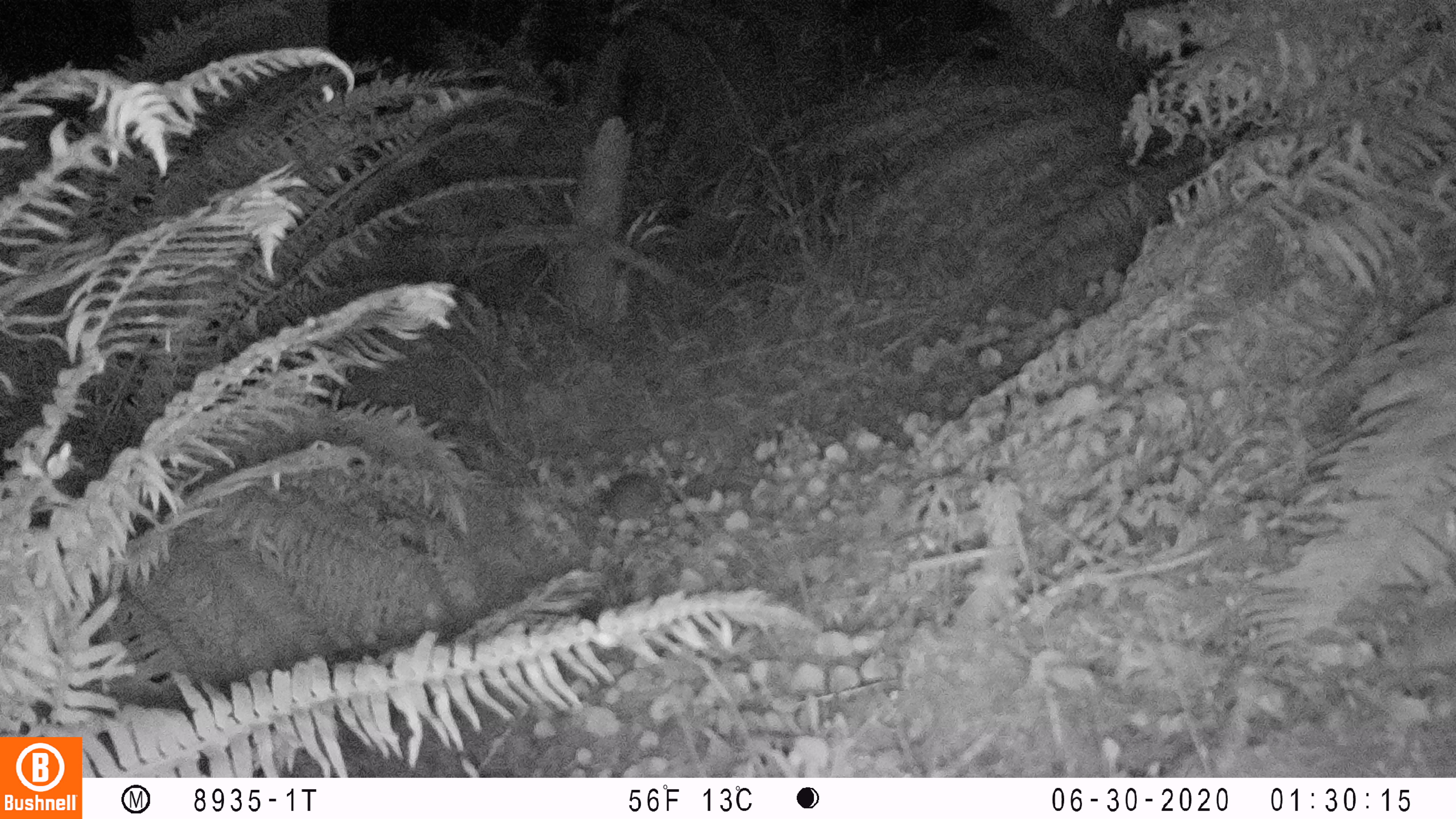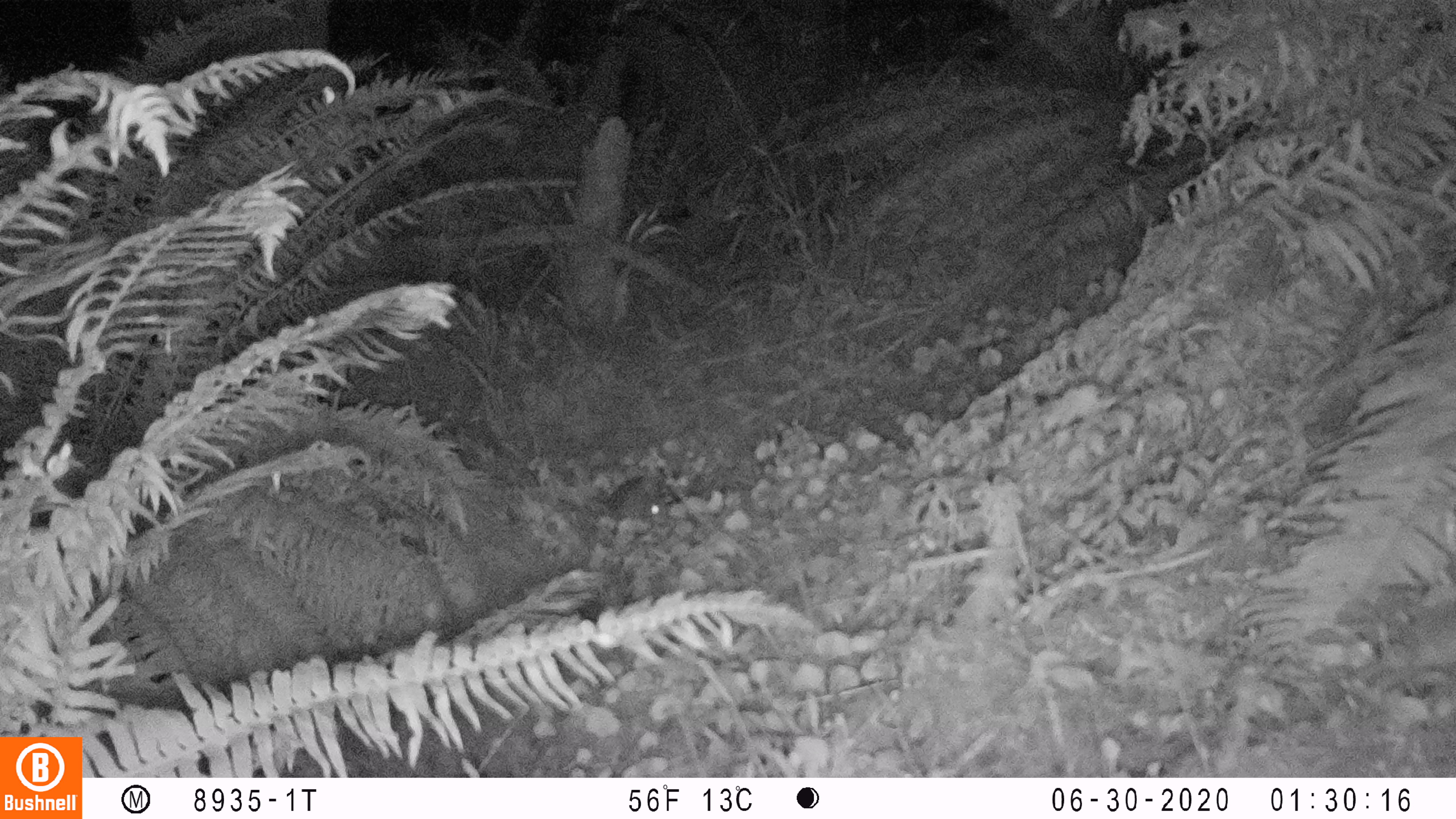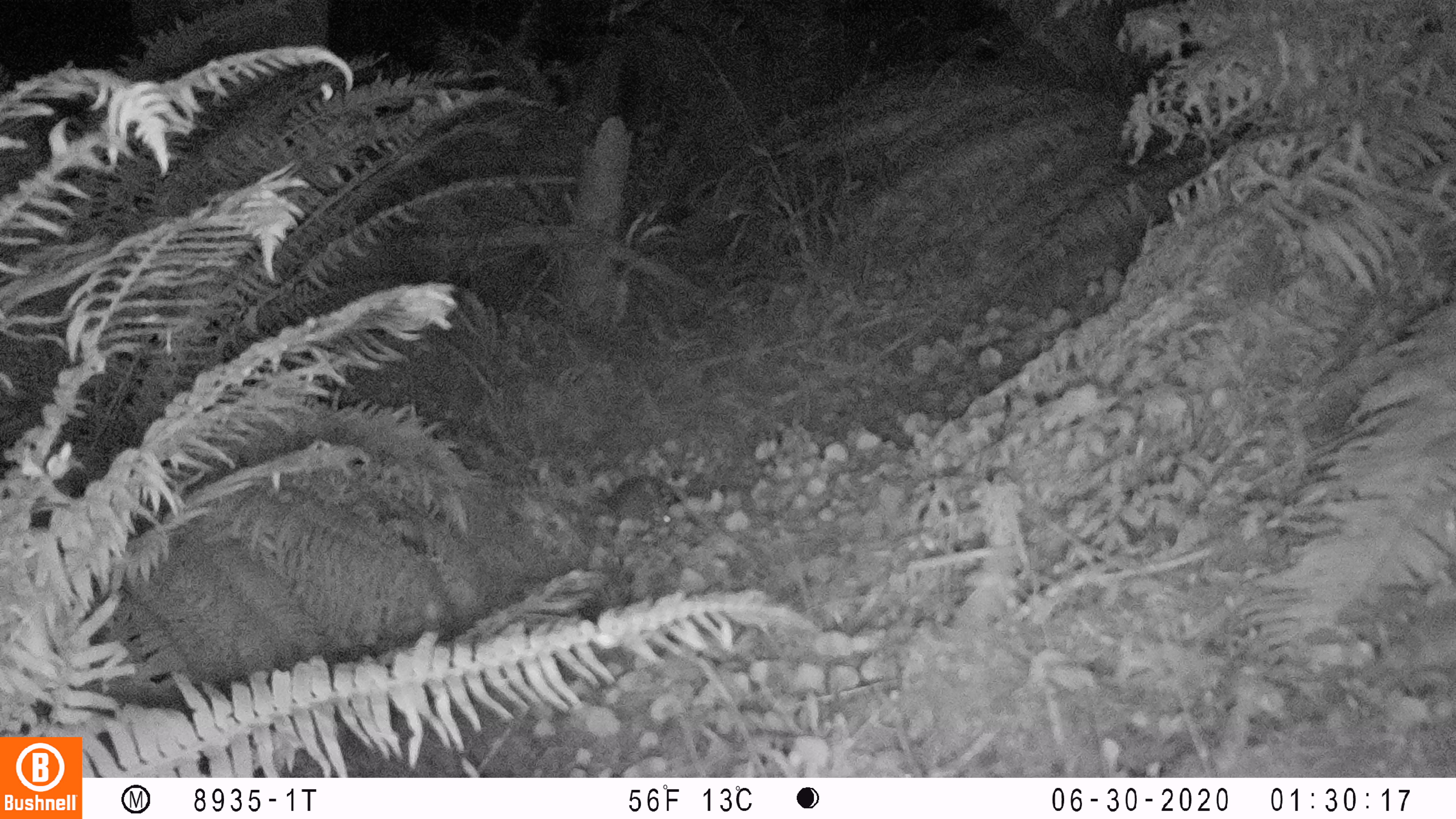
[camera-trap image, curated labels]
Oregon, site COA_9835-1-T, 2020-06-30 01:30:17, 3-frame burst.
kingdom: Animalia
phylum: Chordata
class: Mammalia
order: Lagomorpha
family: Leporidae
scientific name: Leporidae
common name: hares and rabbits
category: leporidae family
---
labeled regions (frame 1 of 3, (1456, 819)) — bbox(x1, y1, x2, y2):
leporidae family: bbox(599, 468, 674, 538)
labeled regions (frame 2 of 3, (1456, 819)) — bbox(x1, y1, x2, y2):
leporidae family: bbox(606, 474, 666, 525)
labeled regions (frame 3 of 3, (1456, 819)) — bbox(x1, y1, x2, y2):
leporidae family: bbox(609, 472, 686, 528)